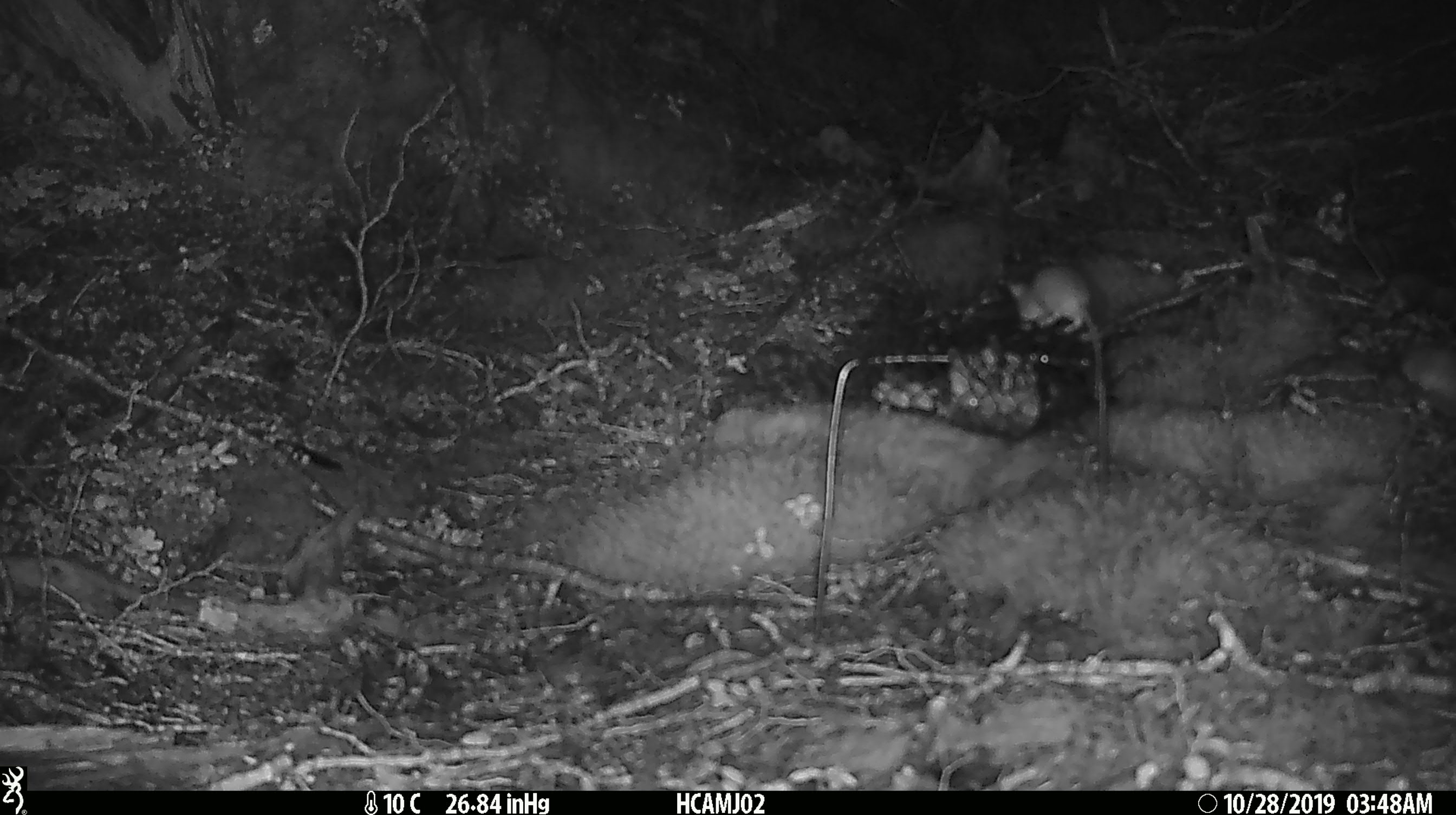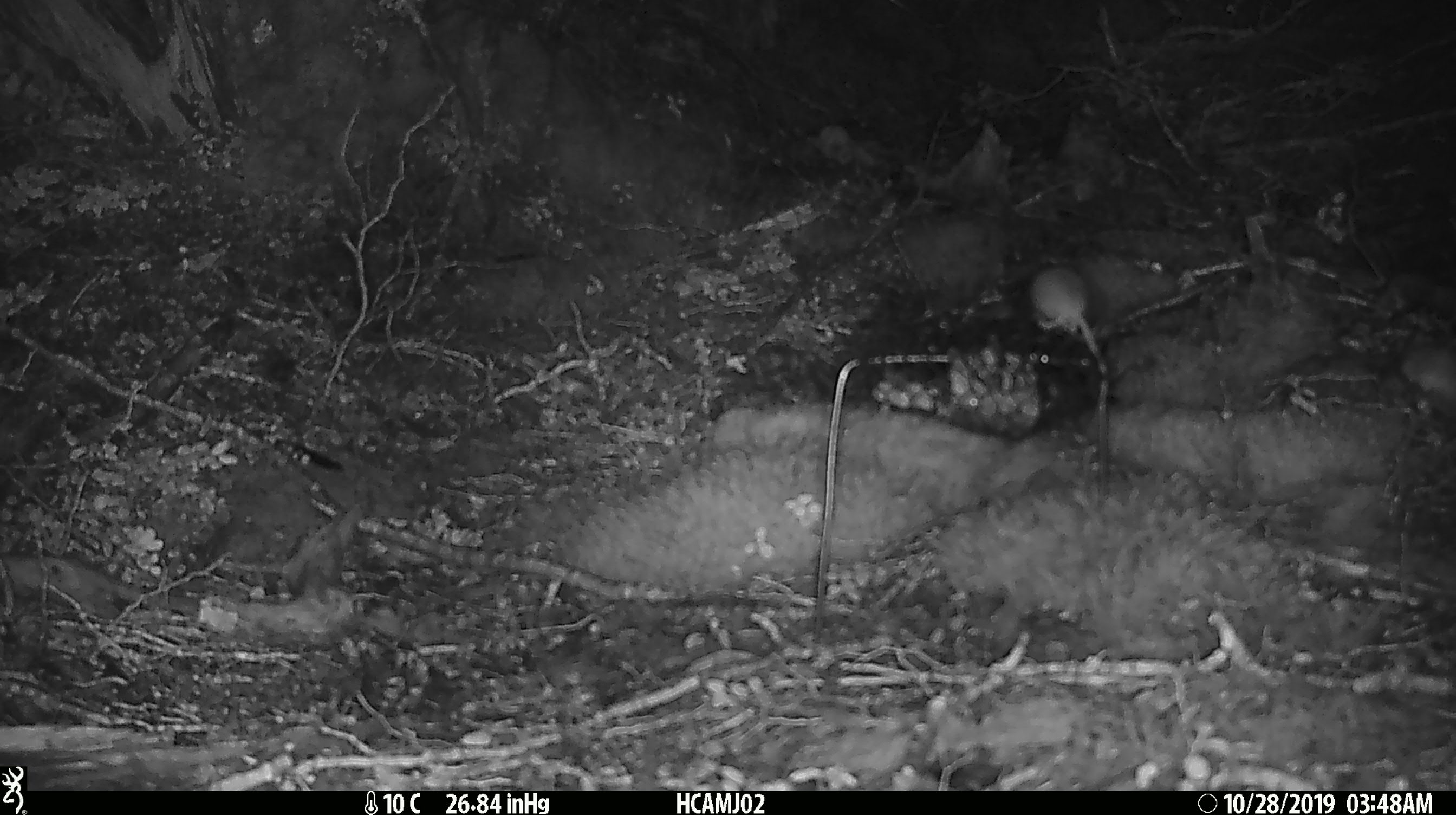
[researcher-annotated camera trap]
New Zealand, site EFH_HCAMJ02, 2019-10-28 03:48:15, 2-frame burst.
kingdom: Animalia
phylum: Chordata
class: Mammalia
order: Rodentia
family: Muridae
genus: Mus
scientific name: Mus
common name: mouse